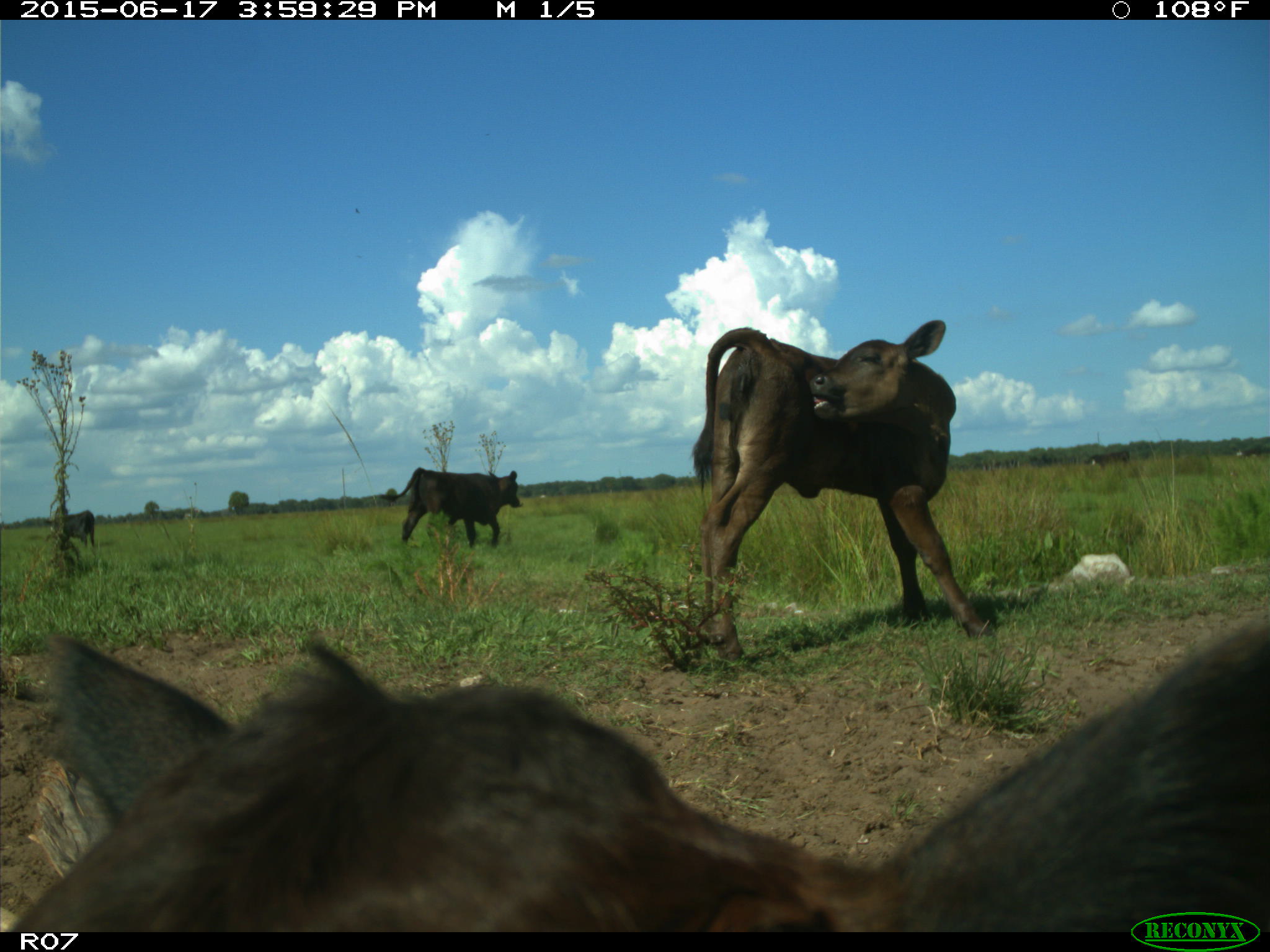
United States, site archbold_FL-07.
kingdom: Animalia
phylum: Chordata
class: Mammalia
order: Artiodactyla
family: Bovidae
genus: Bos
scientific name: Bos taurus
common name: domestic cow